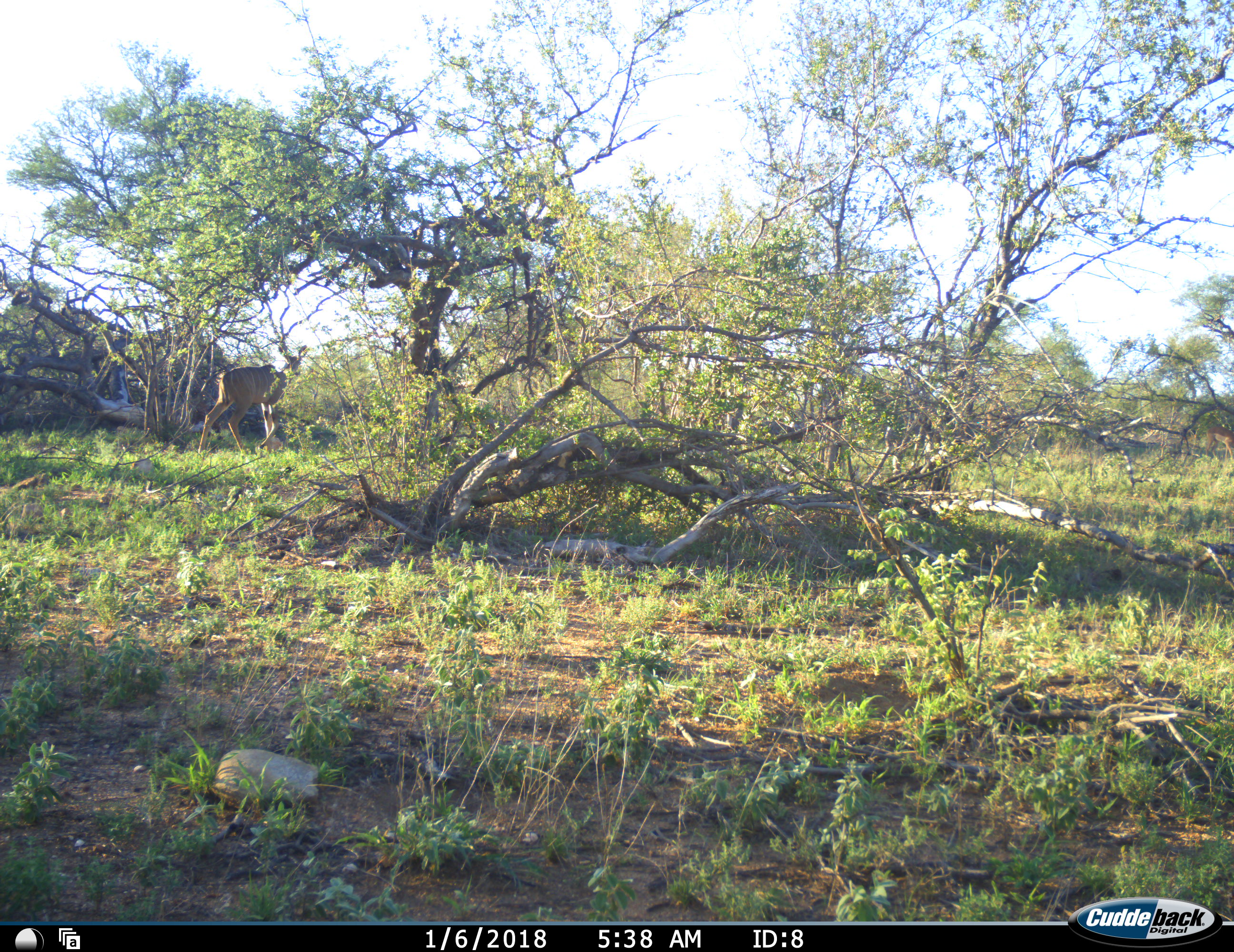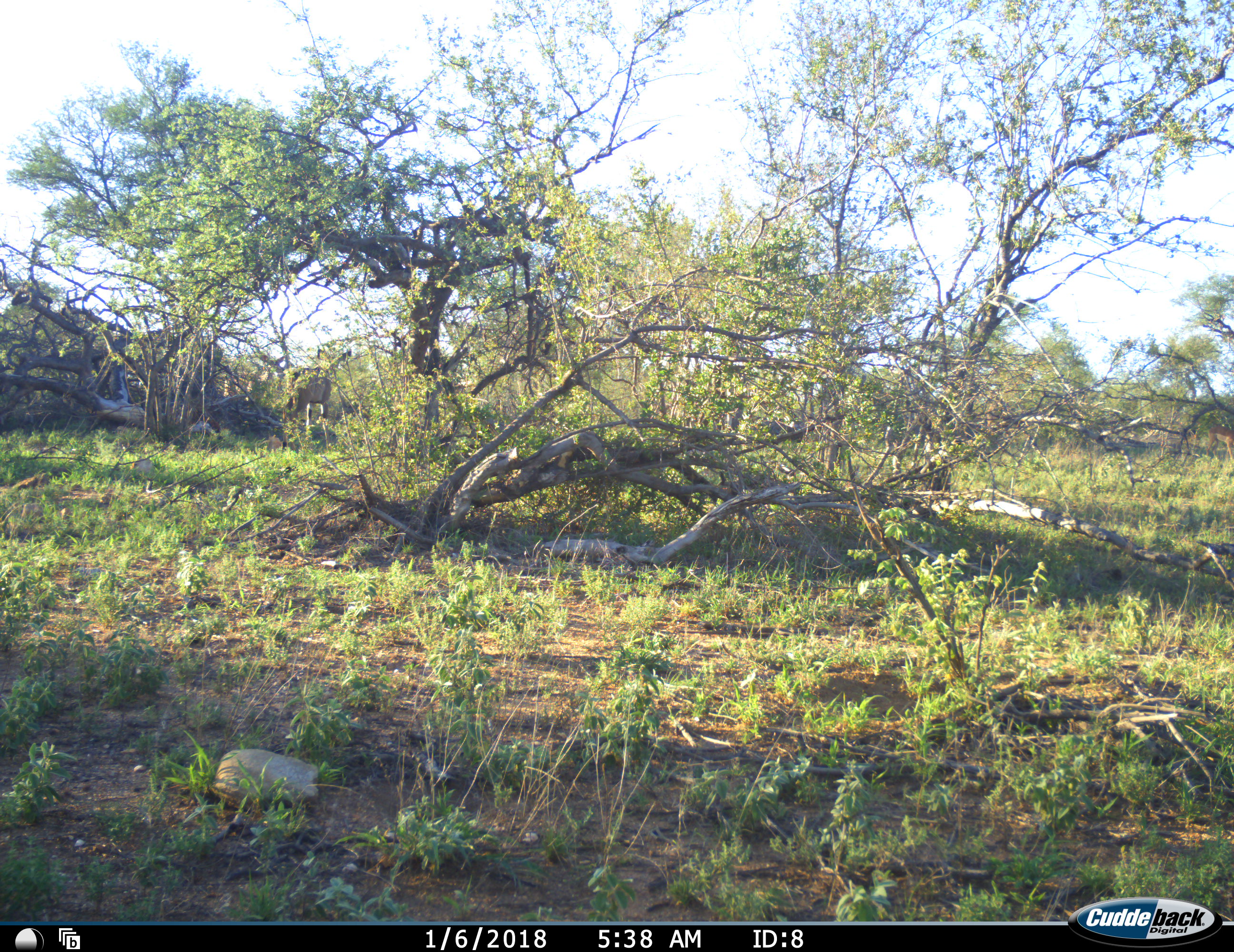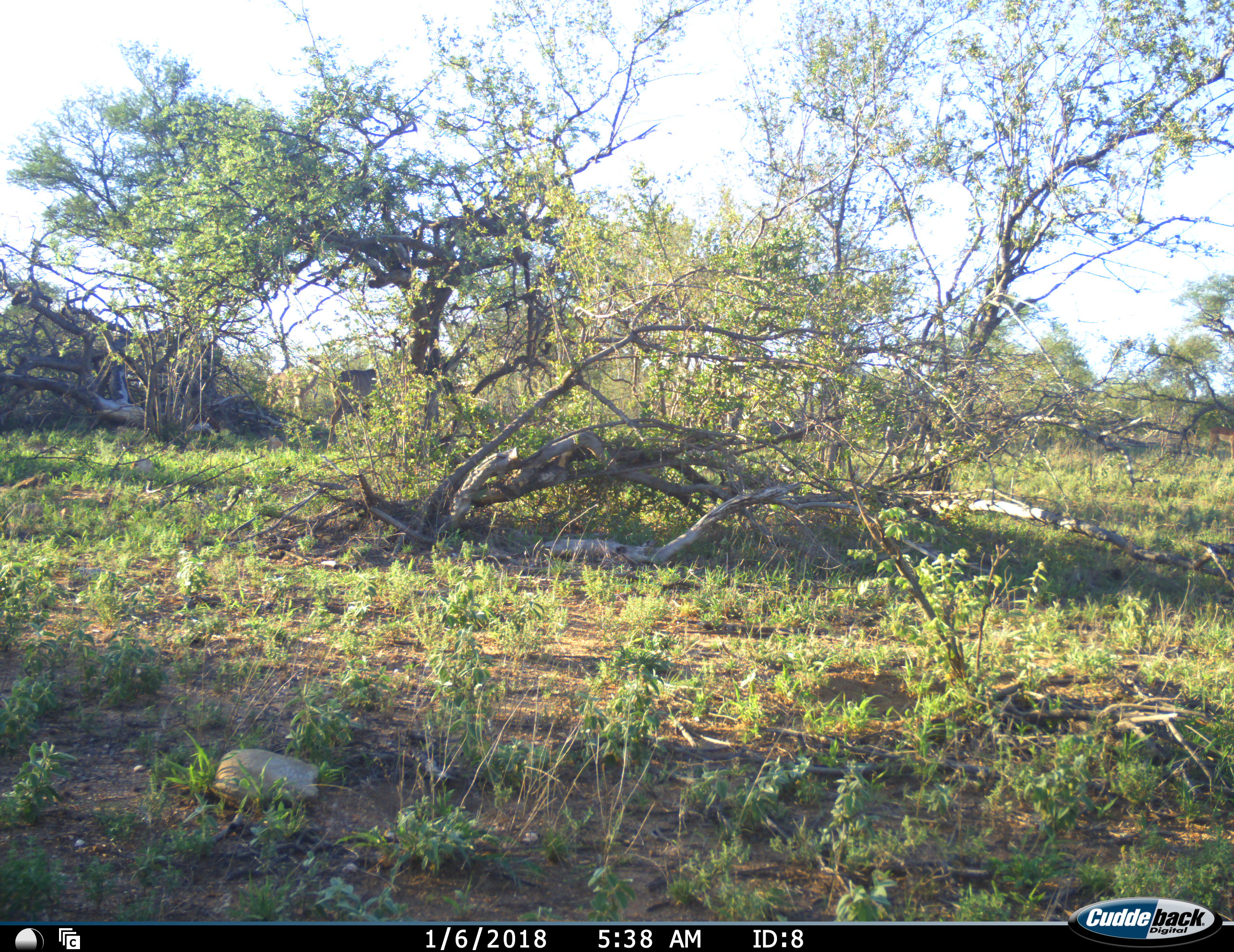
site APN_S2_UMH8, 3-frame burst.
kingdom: Animalia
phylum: Chordata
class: Mammalia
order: Artiodactyla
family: Bovidae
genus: Tragelaphus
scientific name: Tragelaphus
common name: kudu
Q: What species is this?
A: Kudu (Tragelaphus).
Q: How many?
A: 1.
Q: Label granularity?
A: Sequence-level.